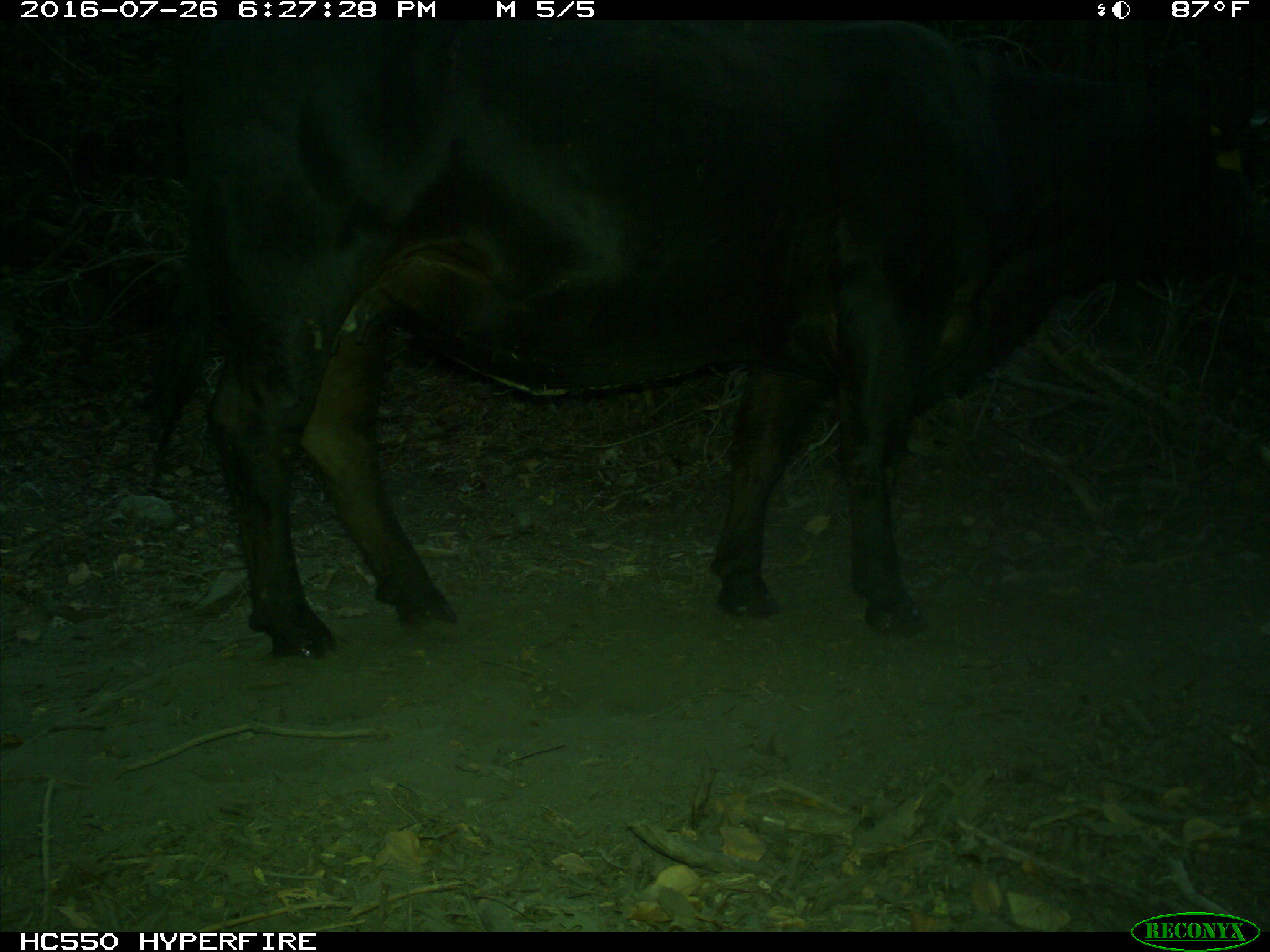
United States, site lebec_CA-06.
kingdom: Animalia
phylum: Chordata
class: Mammalia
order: Artiodactyla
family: Bovidae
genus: Bos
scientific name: Bos taurus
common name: domestic cow